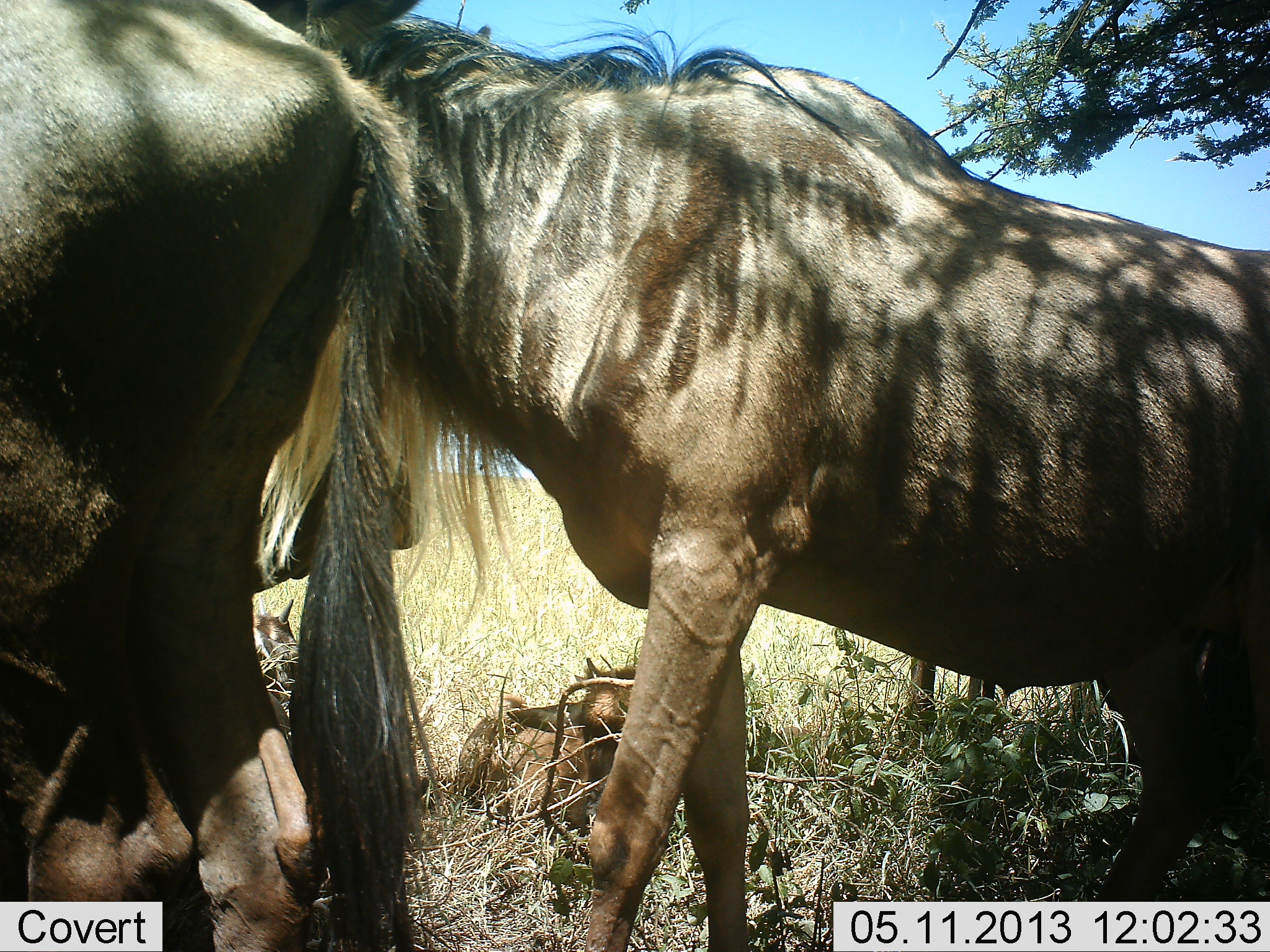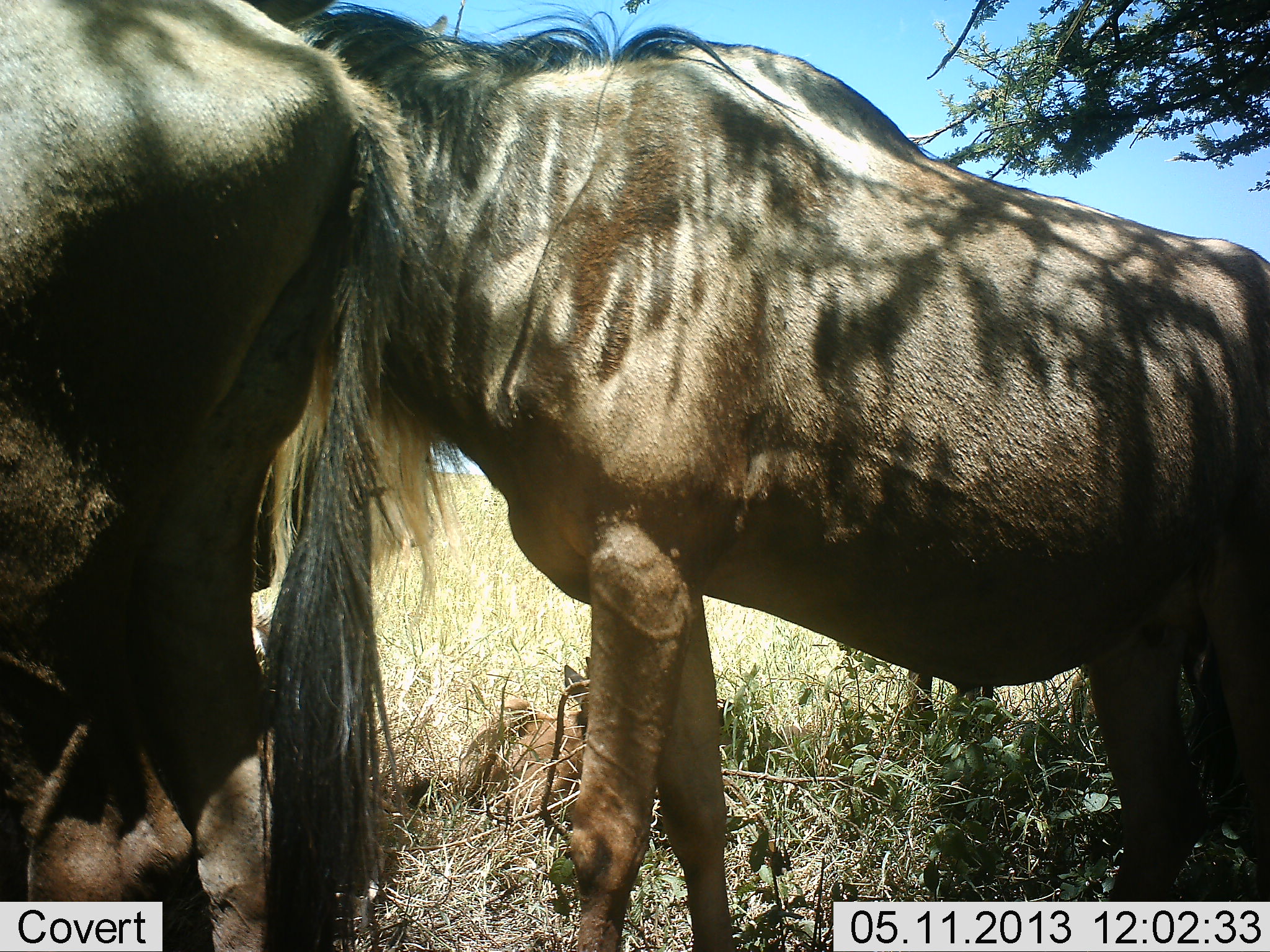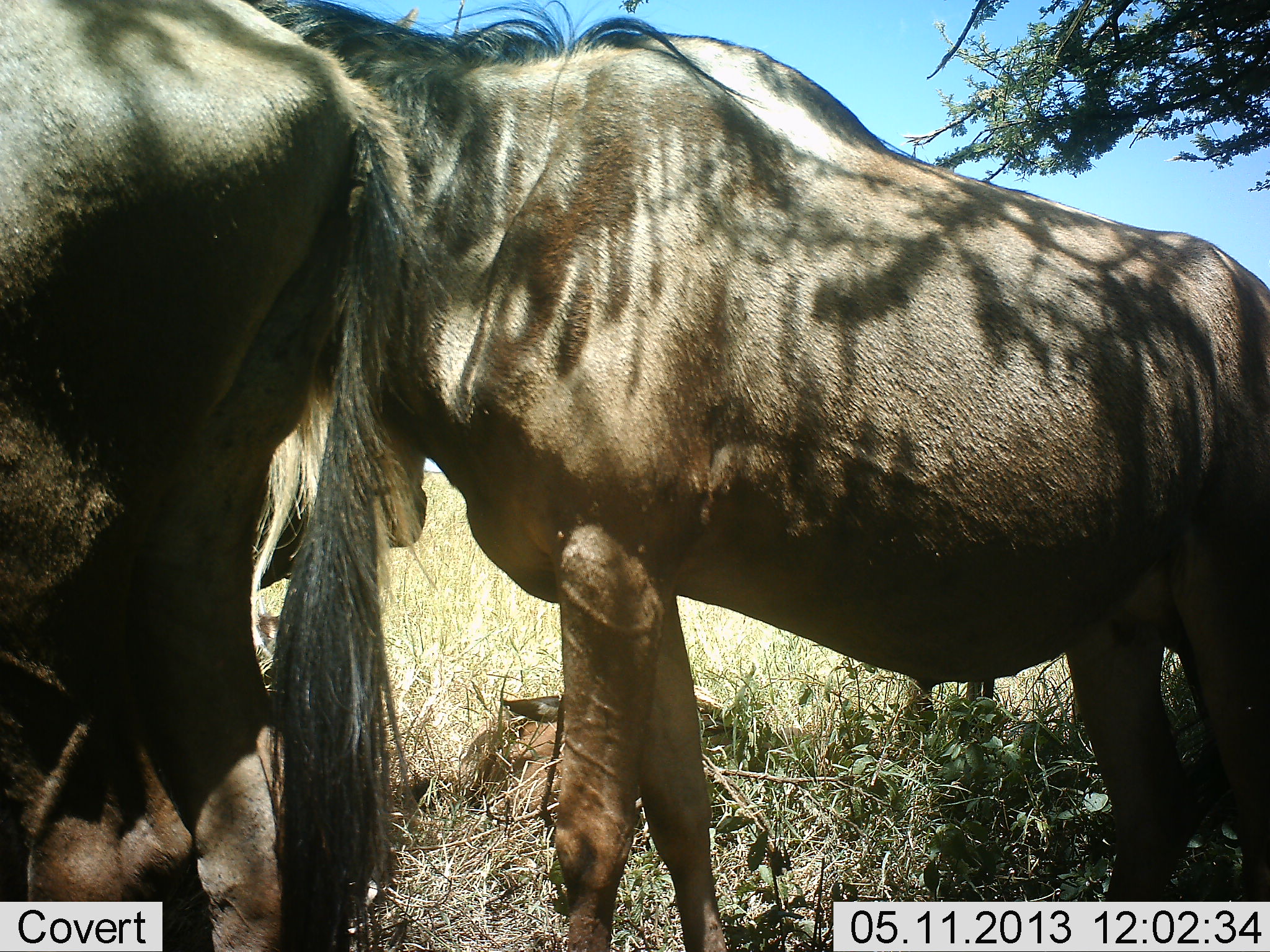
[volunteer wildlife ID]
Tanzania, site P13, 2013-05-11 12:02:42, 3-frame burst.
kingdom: Animalia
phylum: Chordata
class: Mammalia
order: Artiodactyla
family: Bovidae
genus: Connochaetes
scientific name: Connochaetes taurinus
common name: blue wildebeest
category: wildebeest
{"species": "wildebeest (blue wildebeest) (Connochaetes taurinus)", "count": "3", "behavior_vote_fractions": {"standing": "90%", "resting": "40%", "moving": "20%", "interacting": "0%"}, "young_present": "40%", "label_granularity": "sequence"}